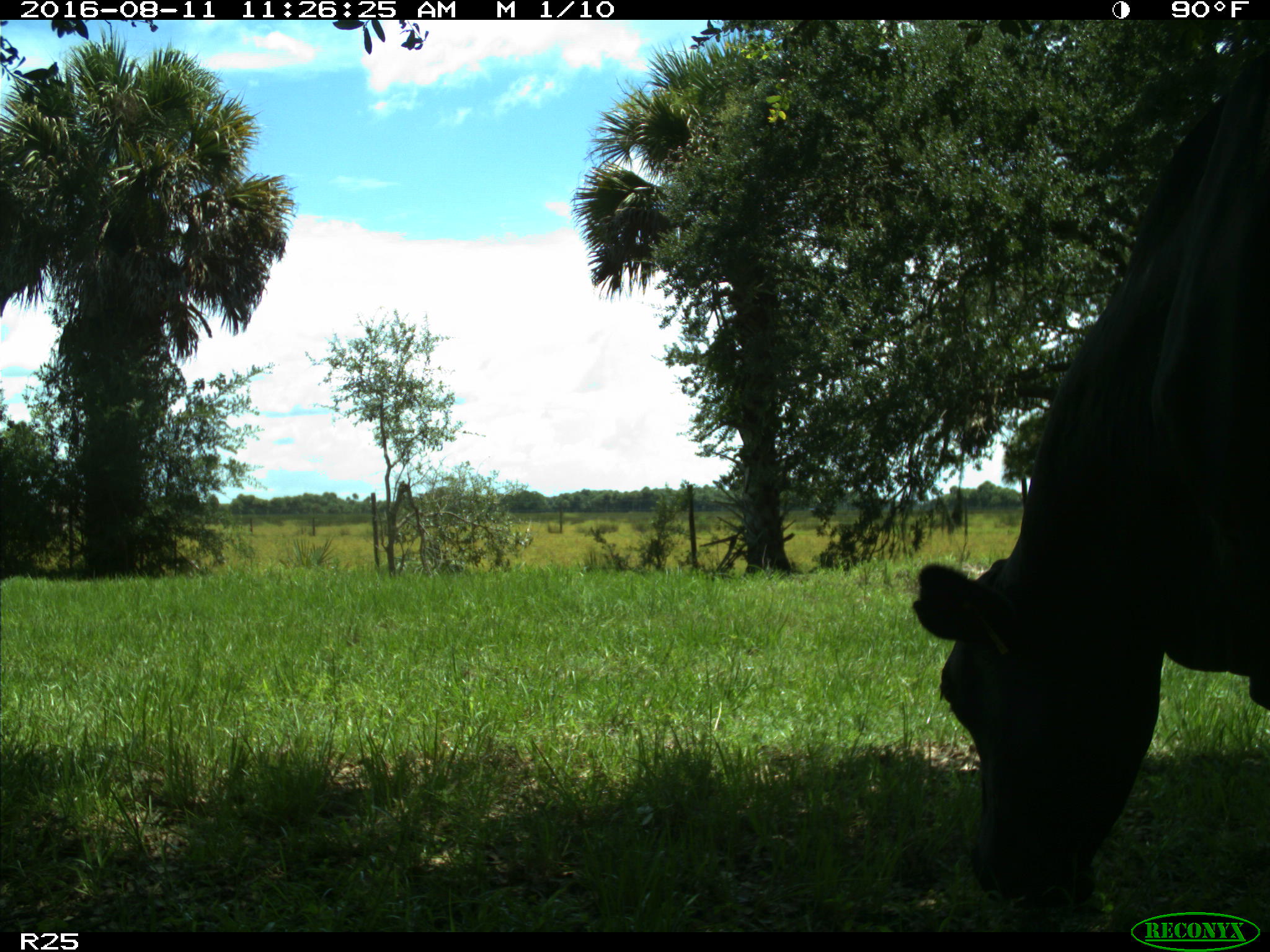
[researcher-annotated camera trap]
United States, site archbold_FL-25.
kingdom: Animalia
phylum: Chordata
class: Mammalia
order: Artiodactyla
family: Bovidae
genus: Bos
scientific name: Bos taurus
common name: domestic cow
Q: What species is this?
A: Bos taurus (domestic cow).